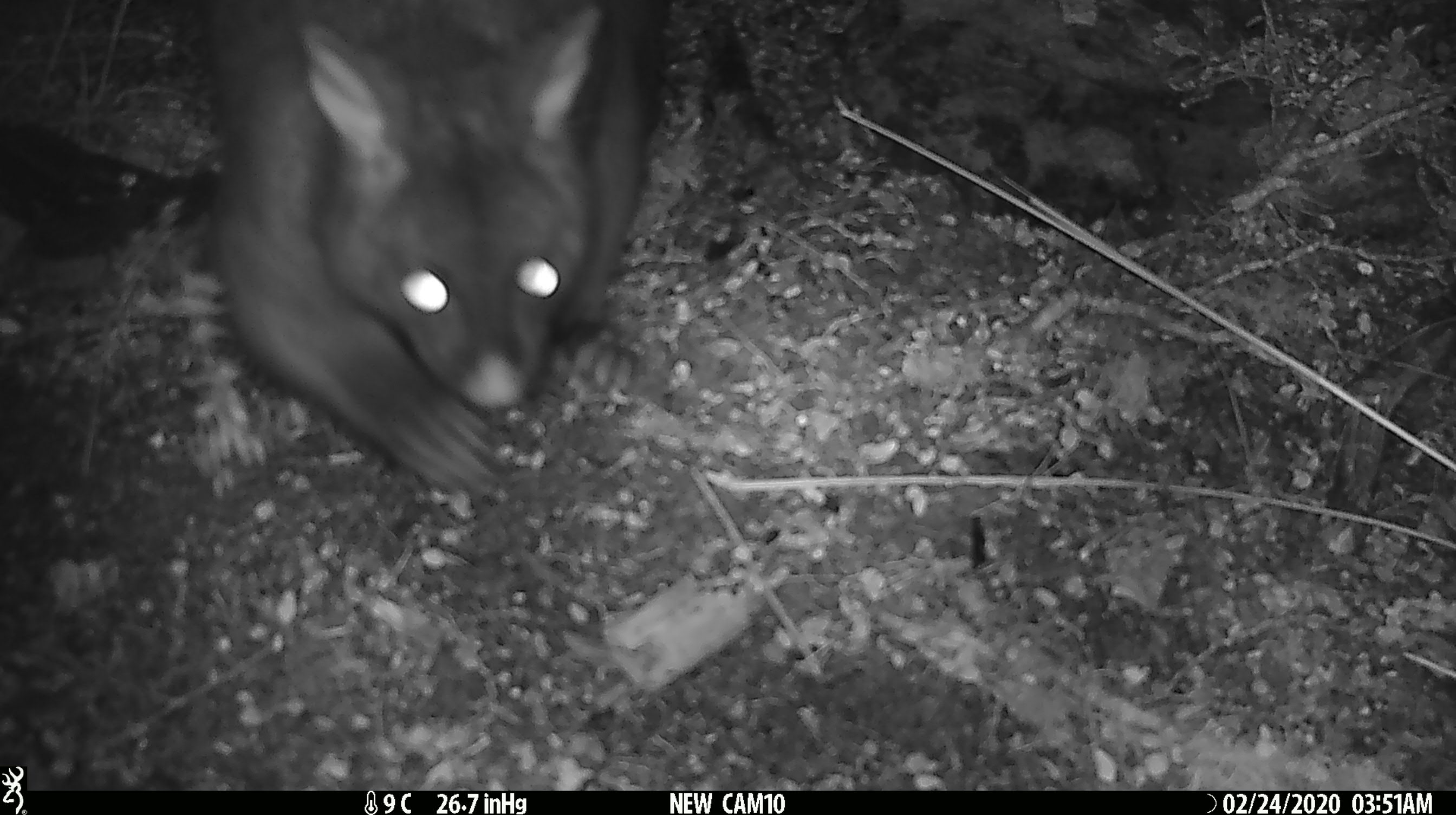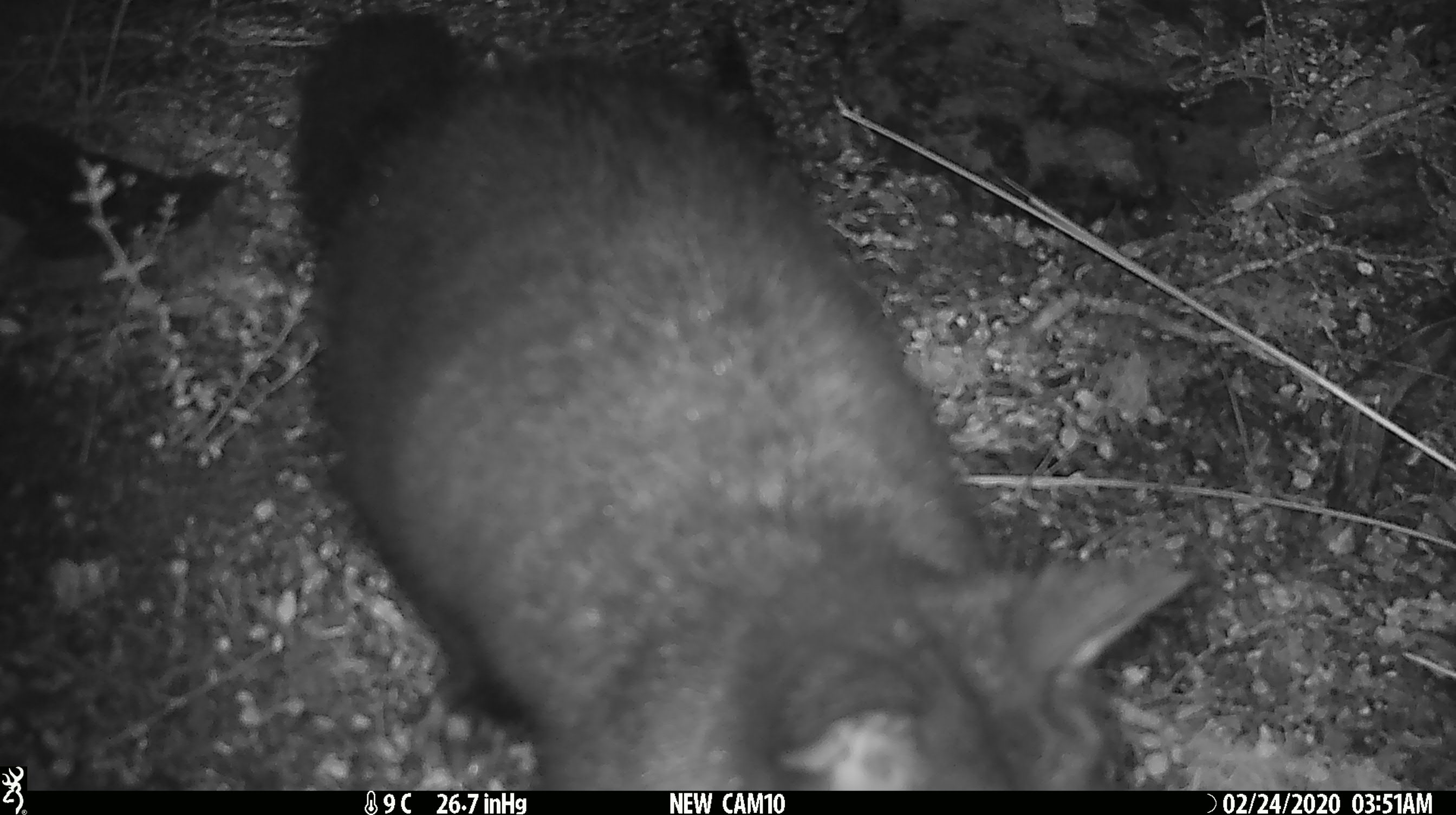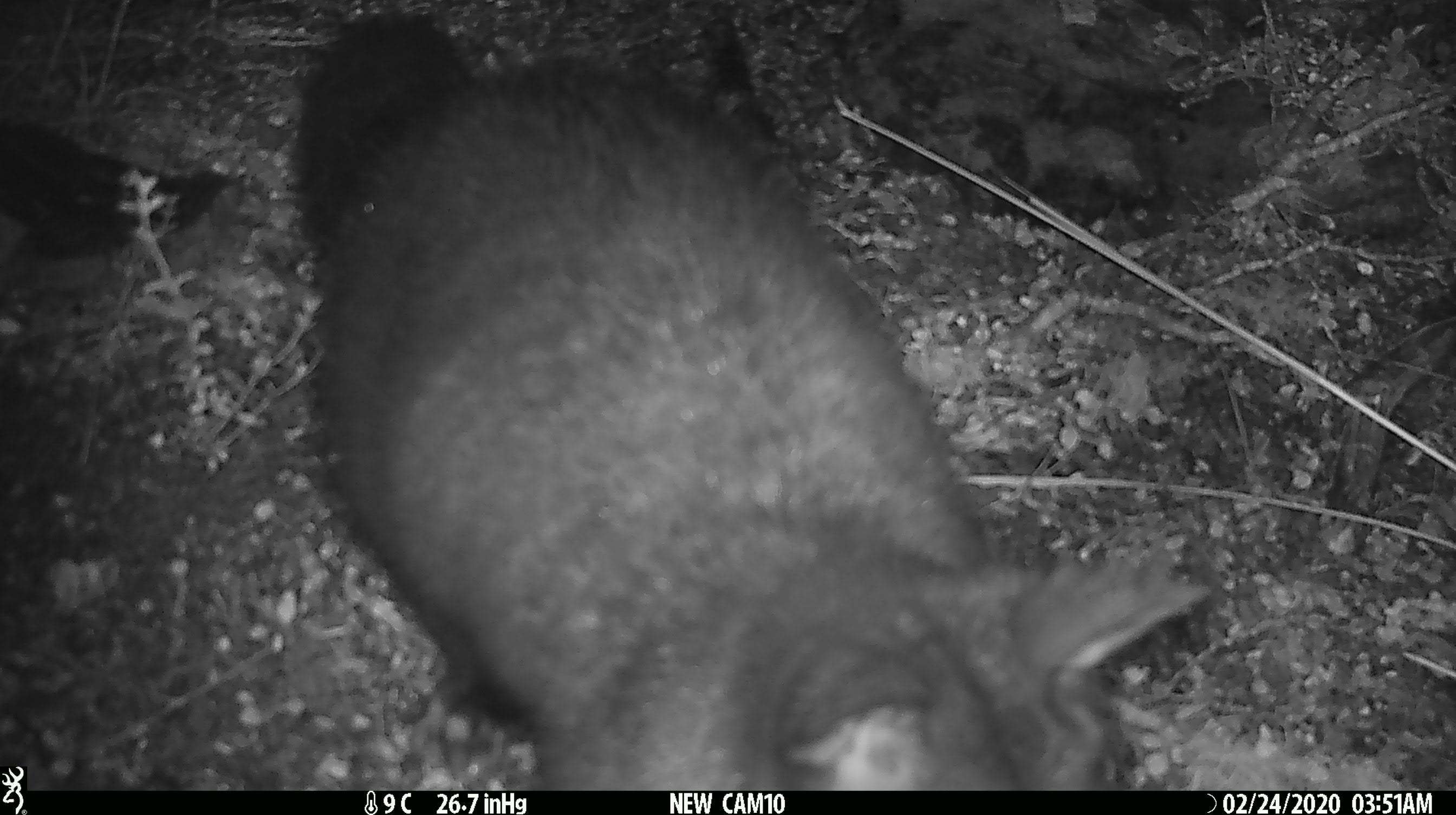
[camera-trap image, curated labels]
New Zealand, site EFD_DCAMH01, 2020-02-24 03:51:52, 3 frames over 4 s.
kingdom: Animalia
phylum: Chordata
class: Mammalia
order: Diprotodontia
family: Phalangeridae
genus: Trichosurus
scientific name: Trichosurus vulpecula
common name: common brushtail possum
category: possum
Possum (common brushtail possum) (Trichosurus vulpecula).